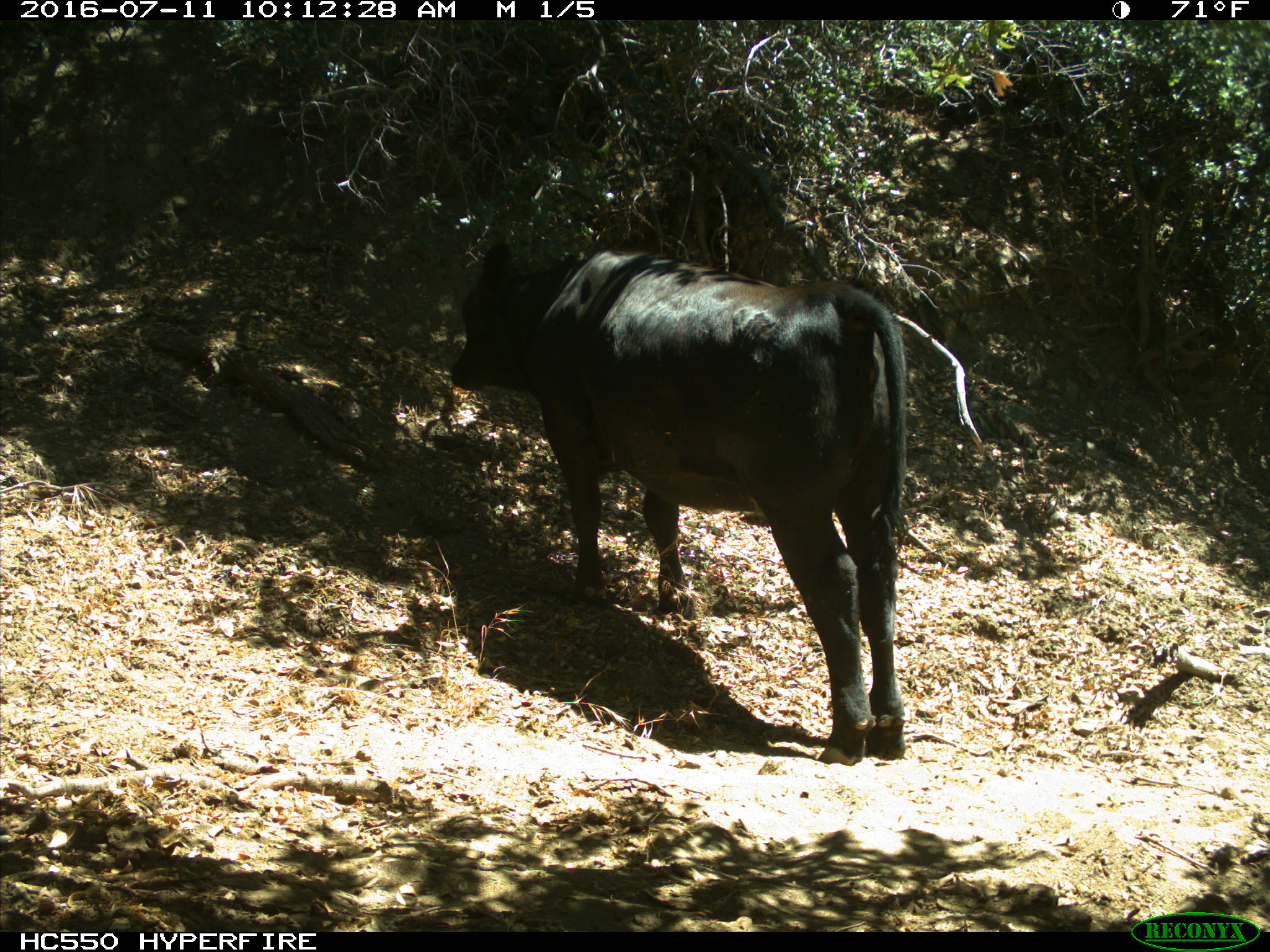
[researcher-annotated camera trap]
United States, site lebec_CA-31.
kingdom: Animalia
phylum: Chordata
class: Mammalia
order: Artiodactyla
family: Bovidae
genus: Bos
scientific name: Bos taurus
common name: domestic cow